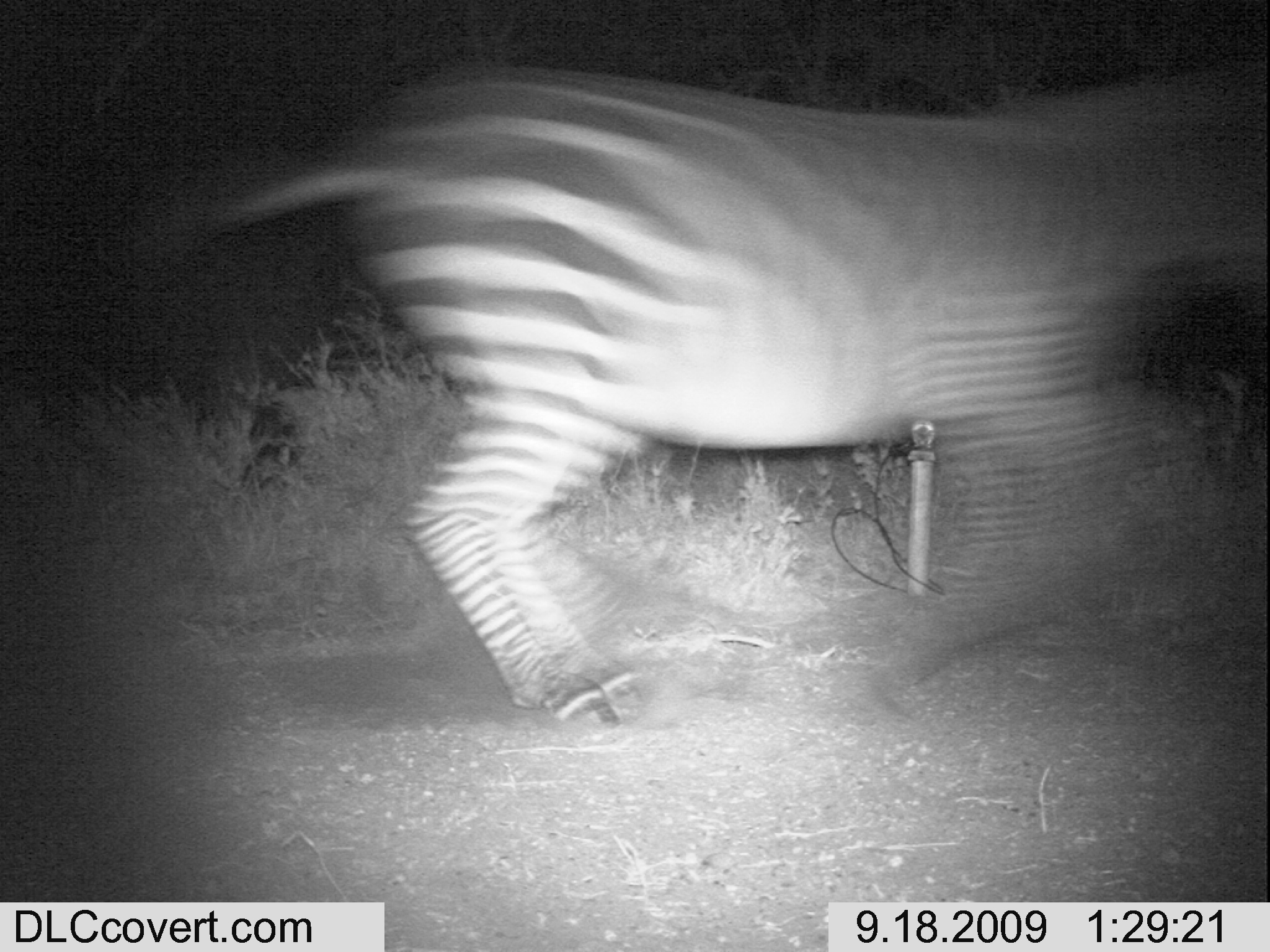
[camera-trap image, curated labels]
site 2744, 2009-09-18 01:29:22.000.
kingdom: Animalia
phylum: Chordata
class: Mammalia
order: Perissodactyla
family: Equidae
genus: Equus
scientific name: Equus quagga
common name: plains zebra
Equus quagga (plains zebra), count 1.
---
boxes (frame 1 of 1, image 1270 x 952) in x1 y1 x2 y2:
equus quagga: 207 72 1270 733